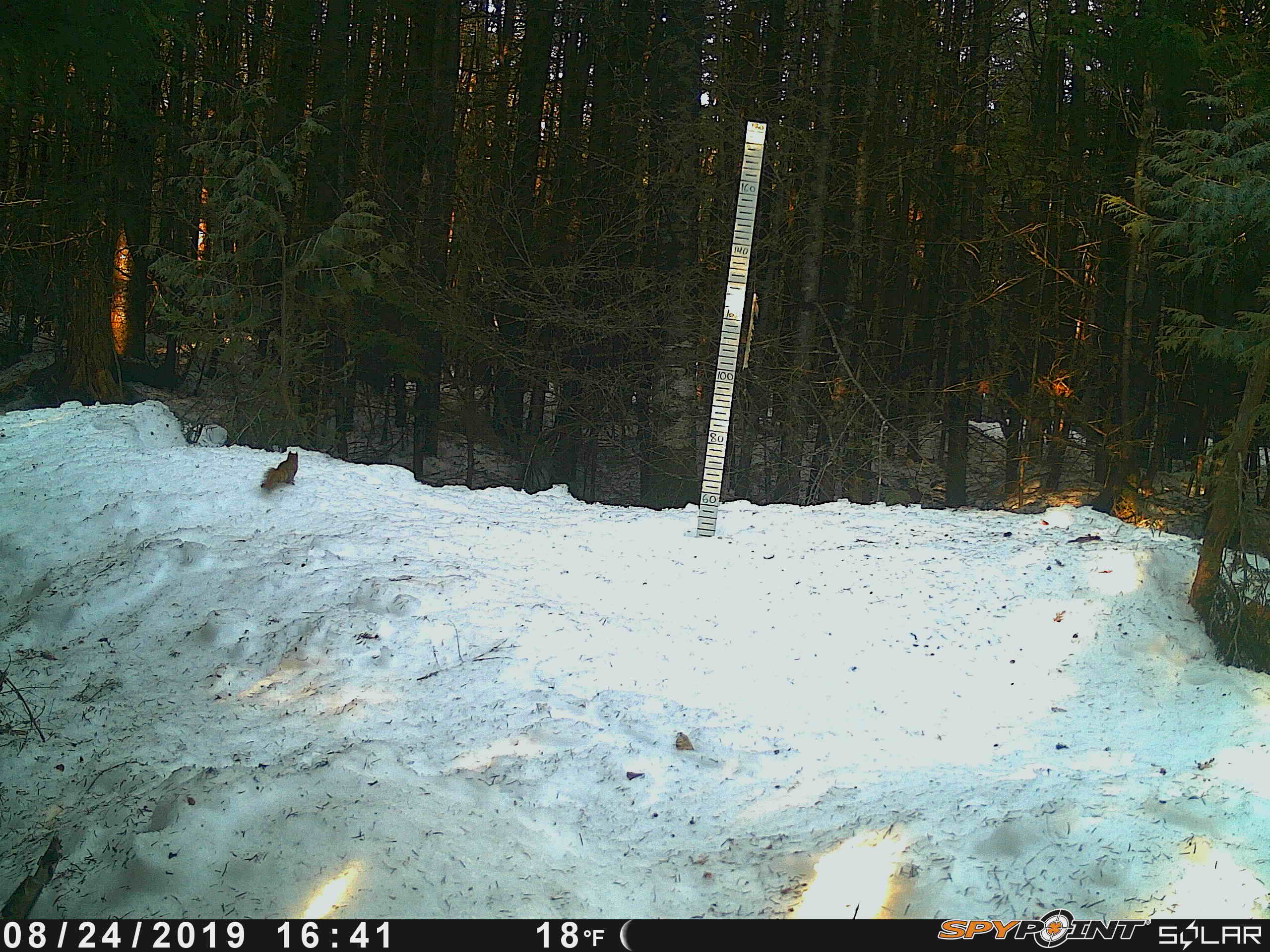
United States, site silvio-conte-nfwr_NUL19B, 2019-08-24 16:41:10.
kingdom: Animalia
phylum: Chordata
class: Mammalia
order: Rodentia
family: Sciuridae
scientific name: Sciuridae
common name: squirrel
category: squirrel sp.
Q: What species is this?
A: Squirrel sp. (squirrel) (Sciuridae).